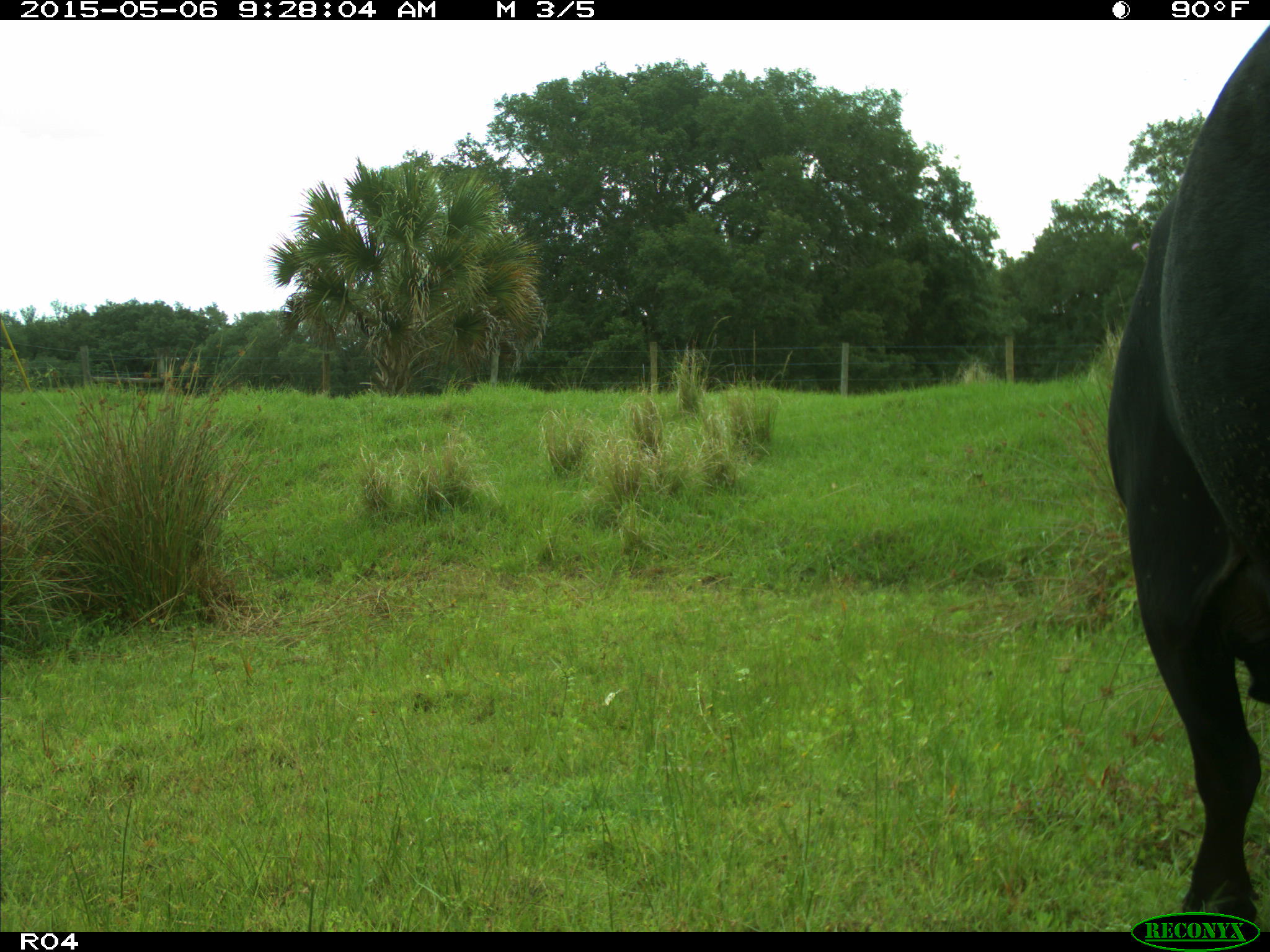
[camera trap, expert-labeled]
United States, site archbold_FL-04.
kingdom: Animalia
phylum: Chordata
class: Mammalia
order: Artiodactyla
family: Bovidae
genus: Bos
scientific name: Bos taurus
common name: domestic cow